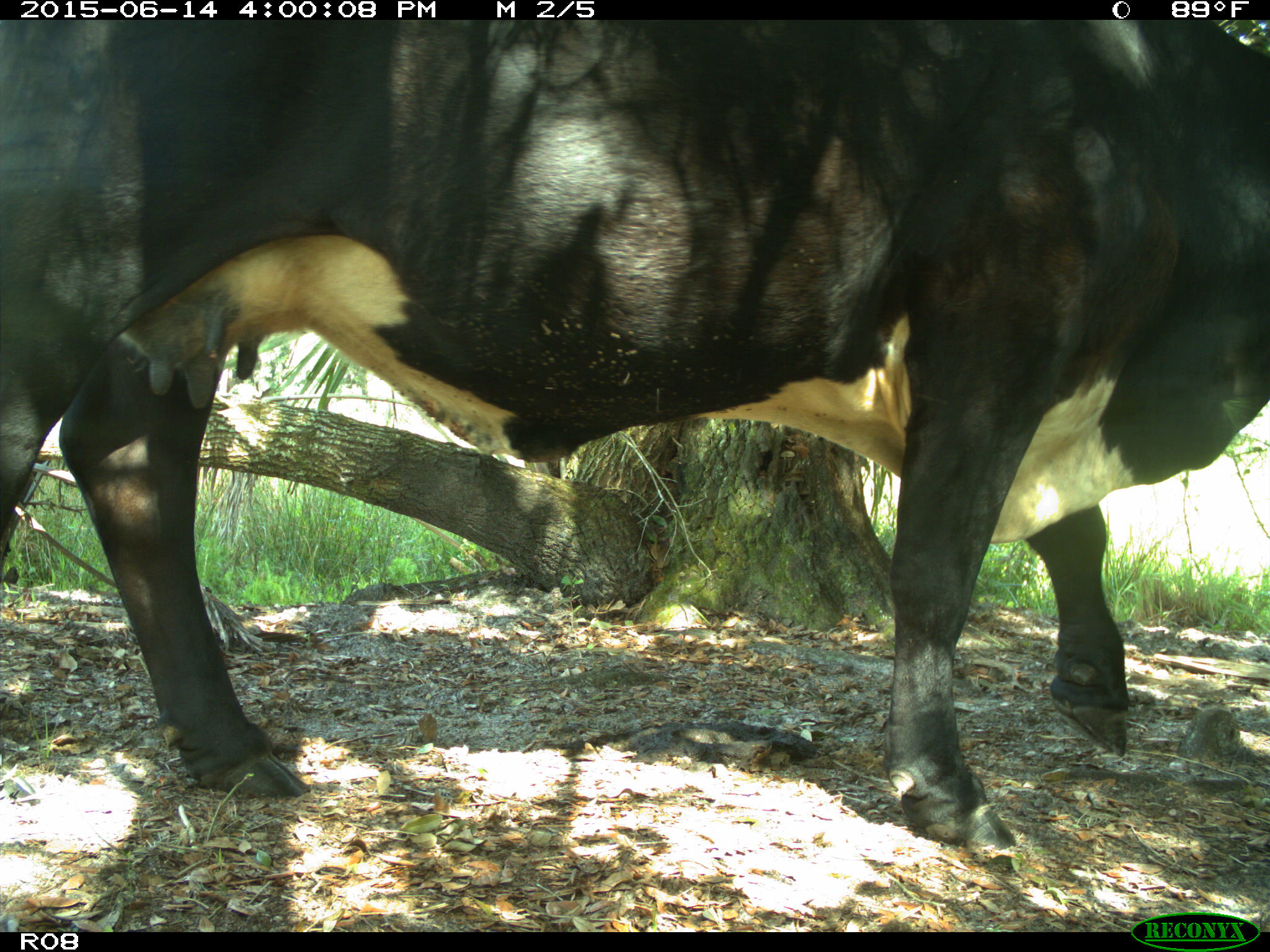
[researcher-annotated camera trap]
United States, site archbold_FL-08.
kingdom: Animalia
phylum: Chordata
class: Mammalia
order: Artiodactyla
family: Bovidae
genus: Bos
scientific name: Bos taurus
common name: domestic cow